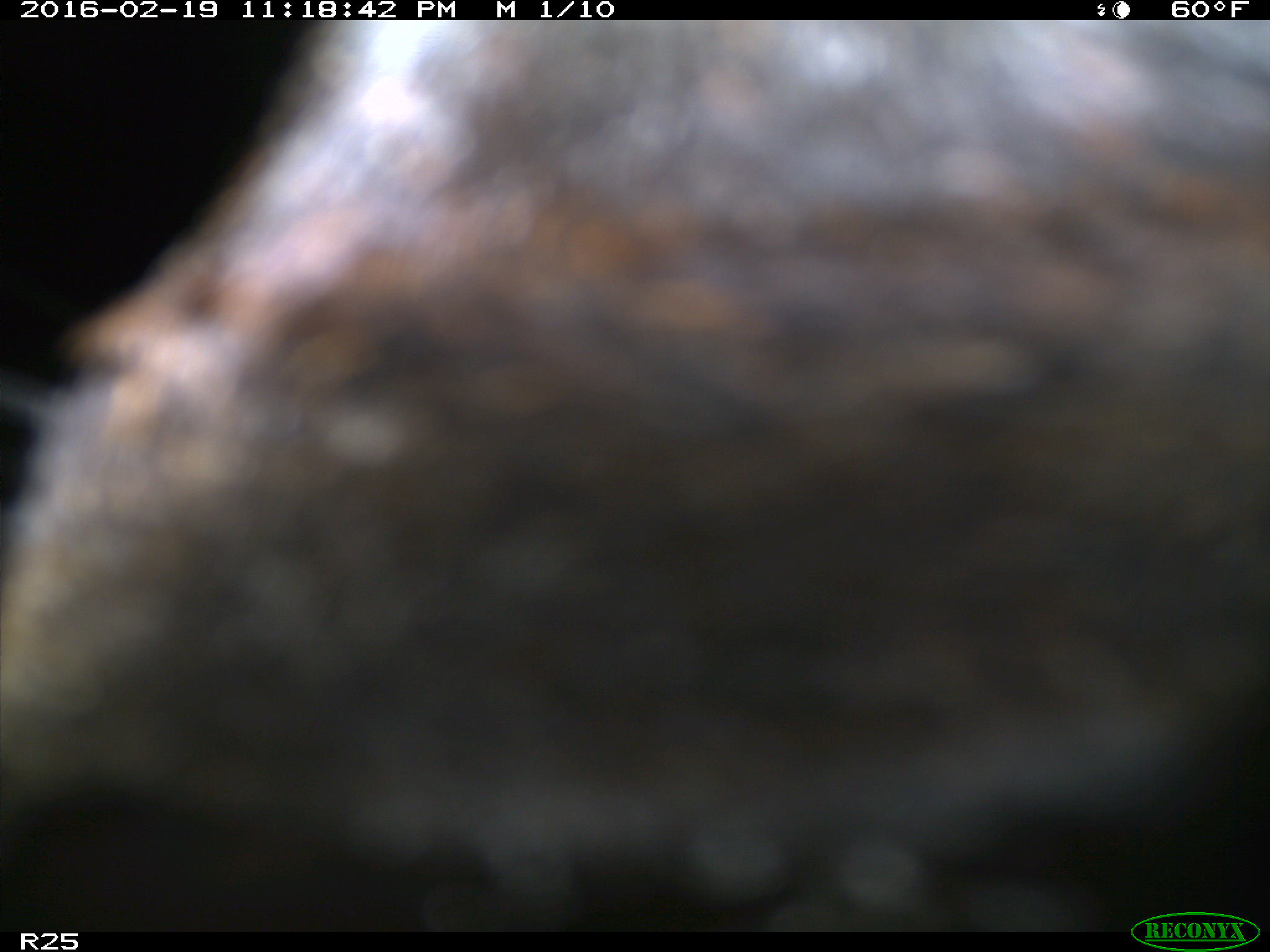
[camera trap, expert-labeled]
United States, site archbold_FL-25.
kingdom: Animalia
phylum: Chordata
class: Mammalia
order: Artiodactyla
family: Bovidae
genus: Bos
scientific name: Bos taurus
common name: domestic cow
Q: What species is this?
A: Bos taurus (domestic cow).